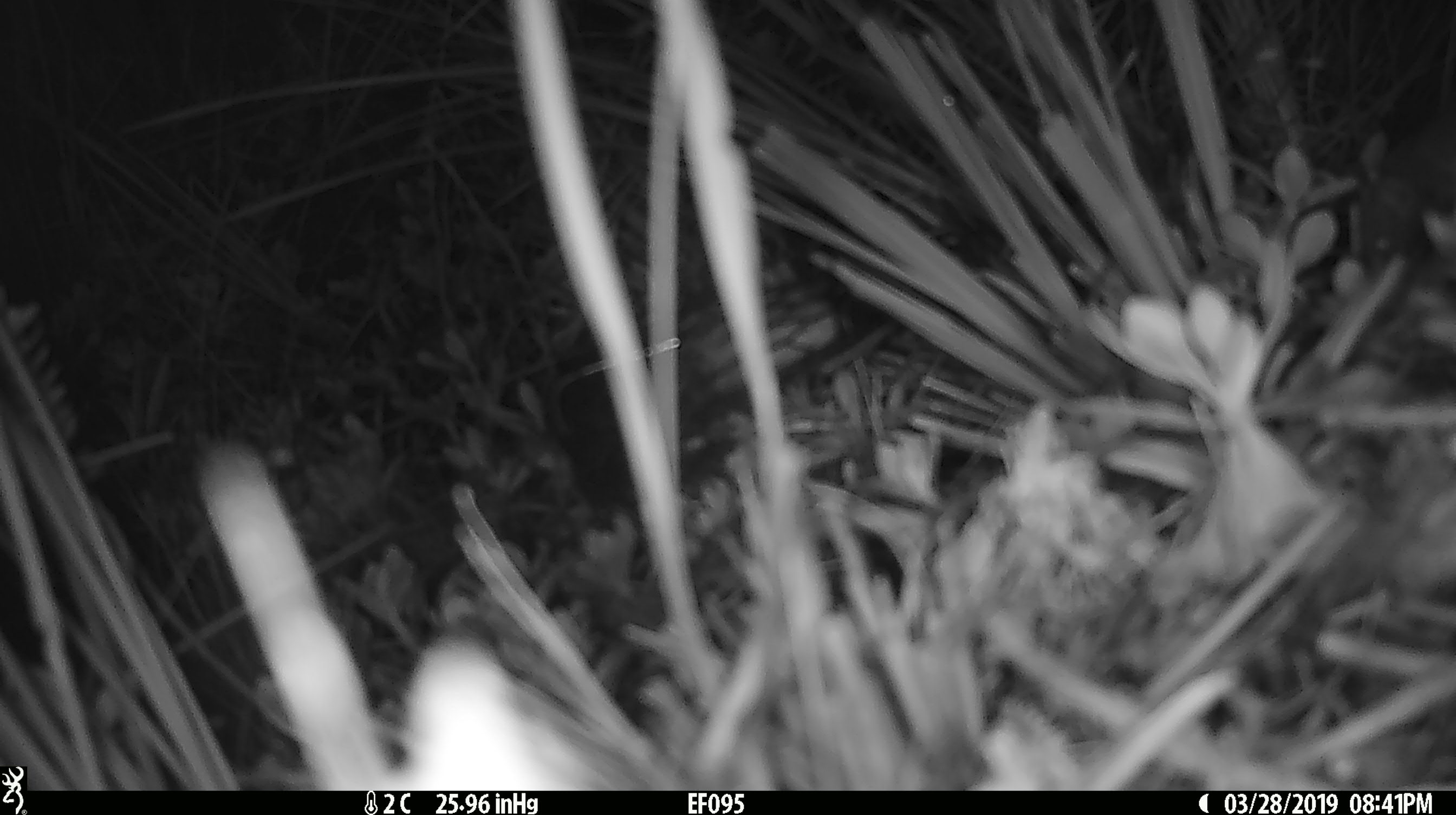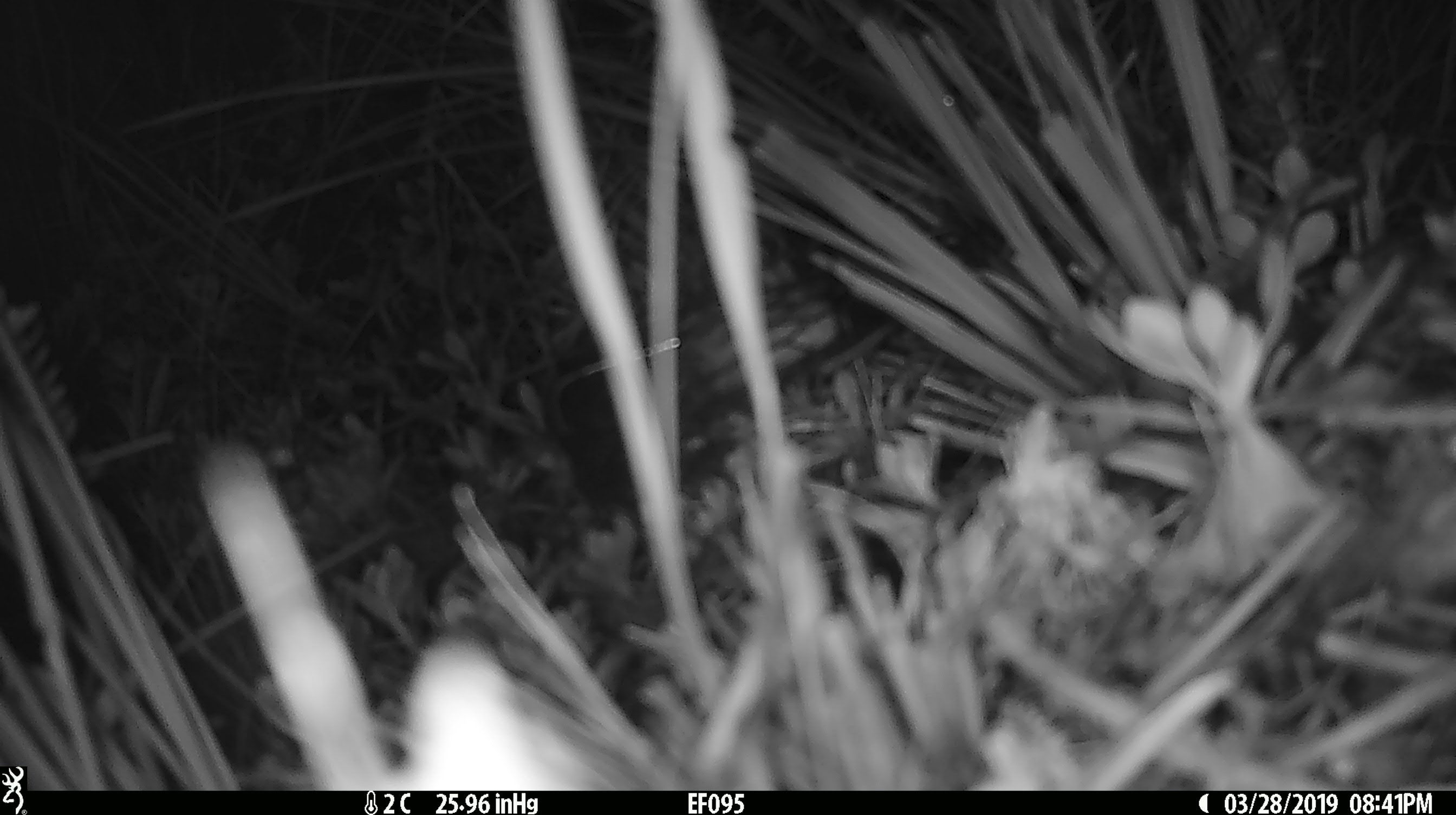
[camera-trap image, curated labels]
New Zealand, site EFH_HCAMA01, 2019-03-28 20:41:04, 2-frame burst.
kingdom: Animalia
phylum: Chordata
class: Mammalia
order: Rodentia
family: Muridae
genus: Mus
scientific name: Mus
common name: mouse